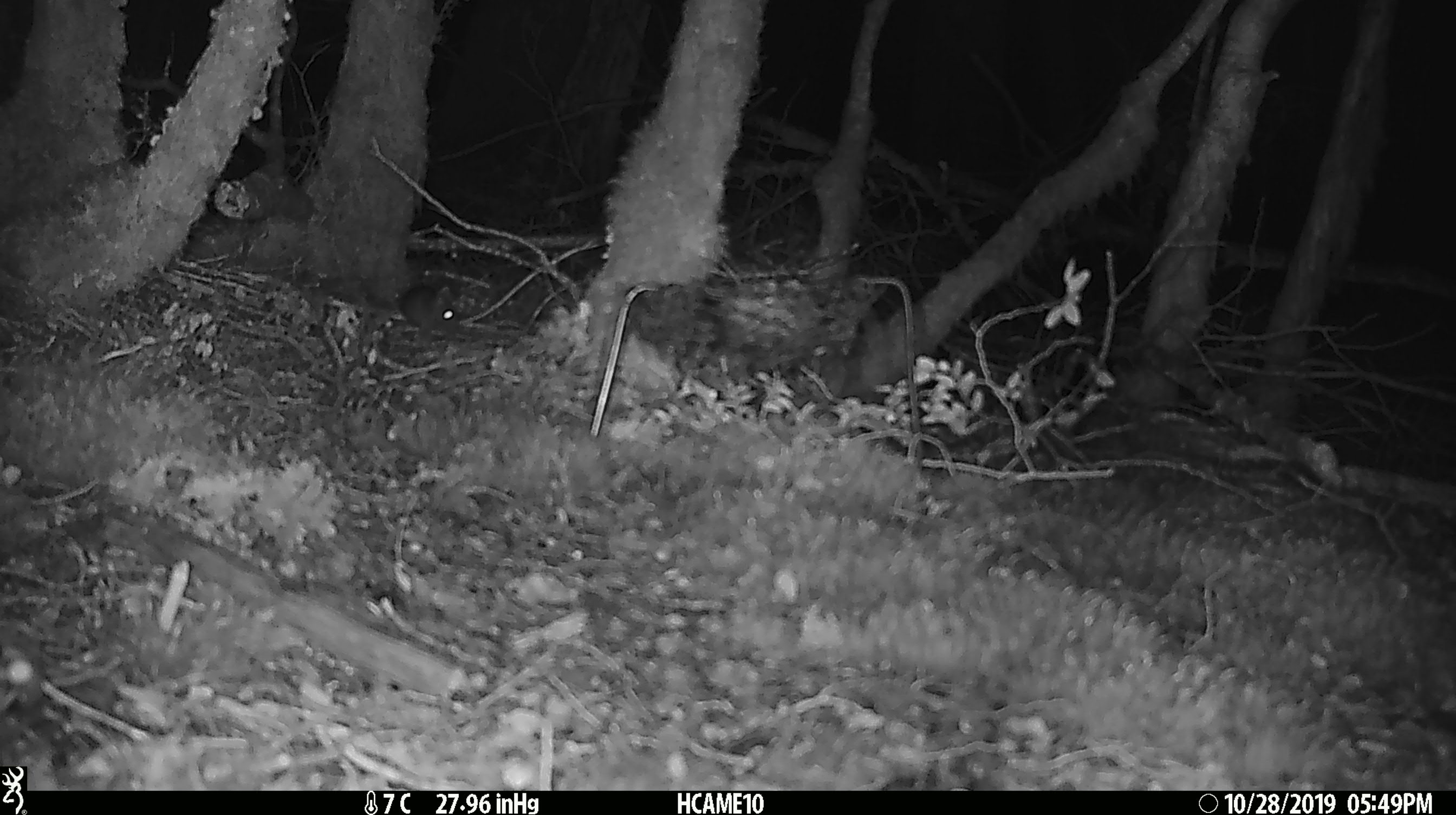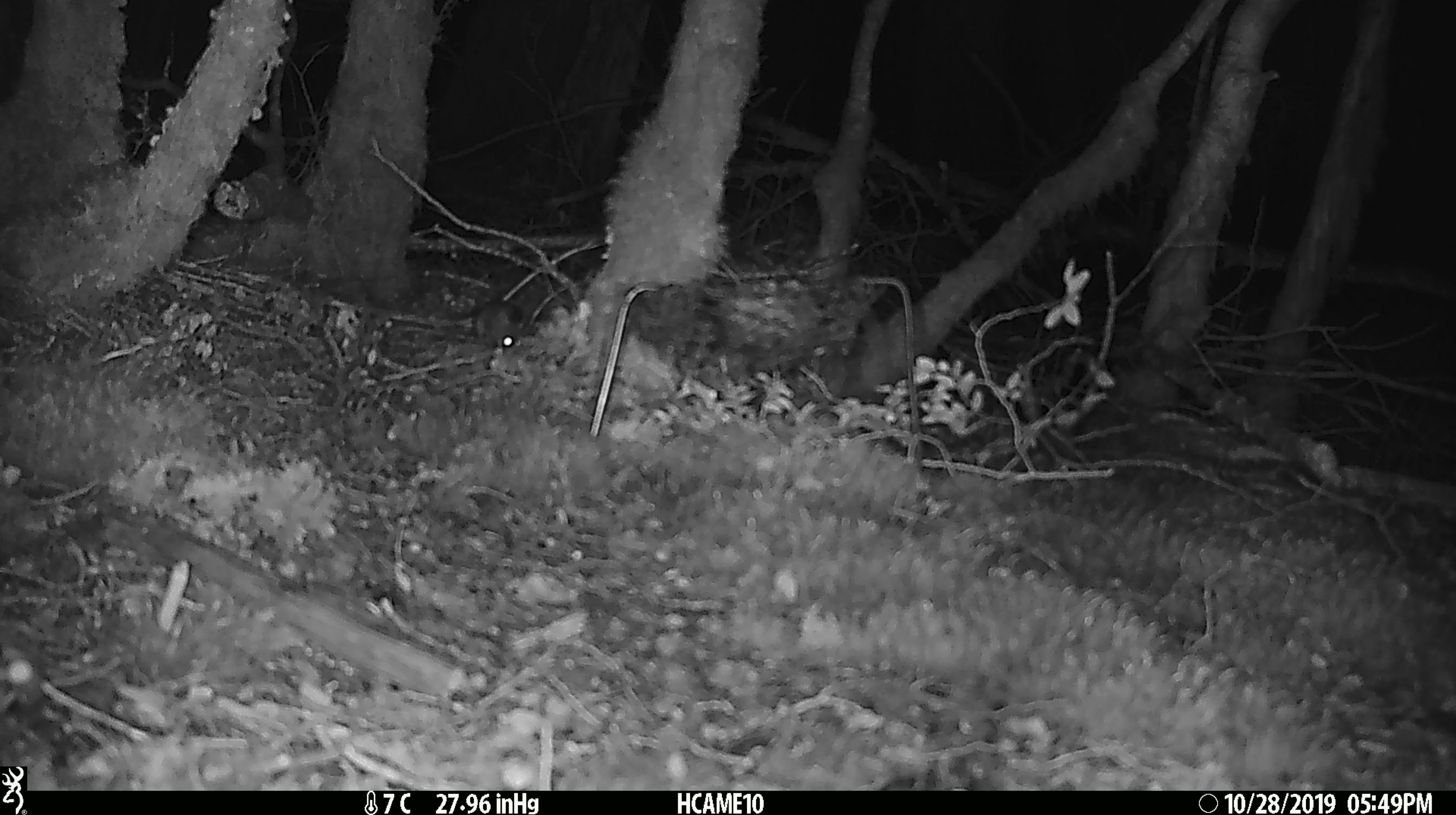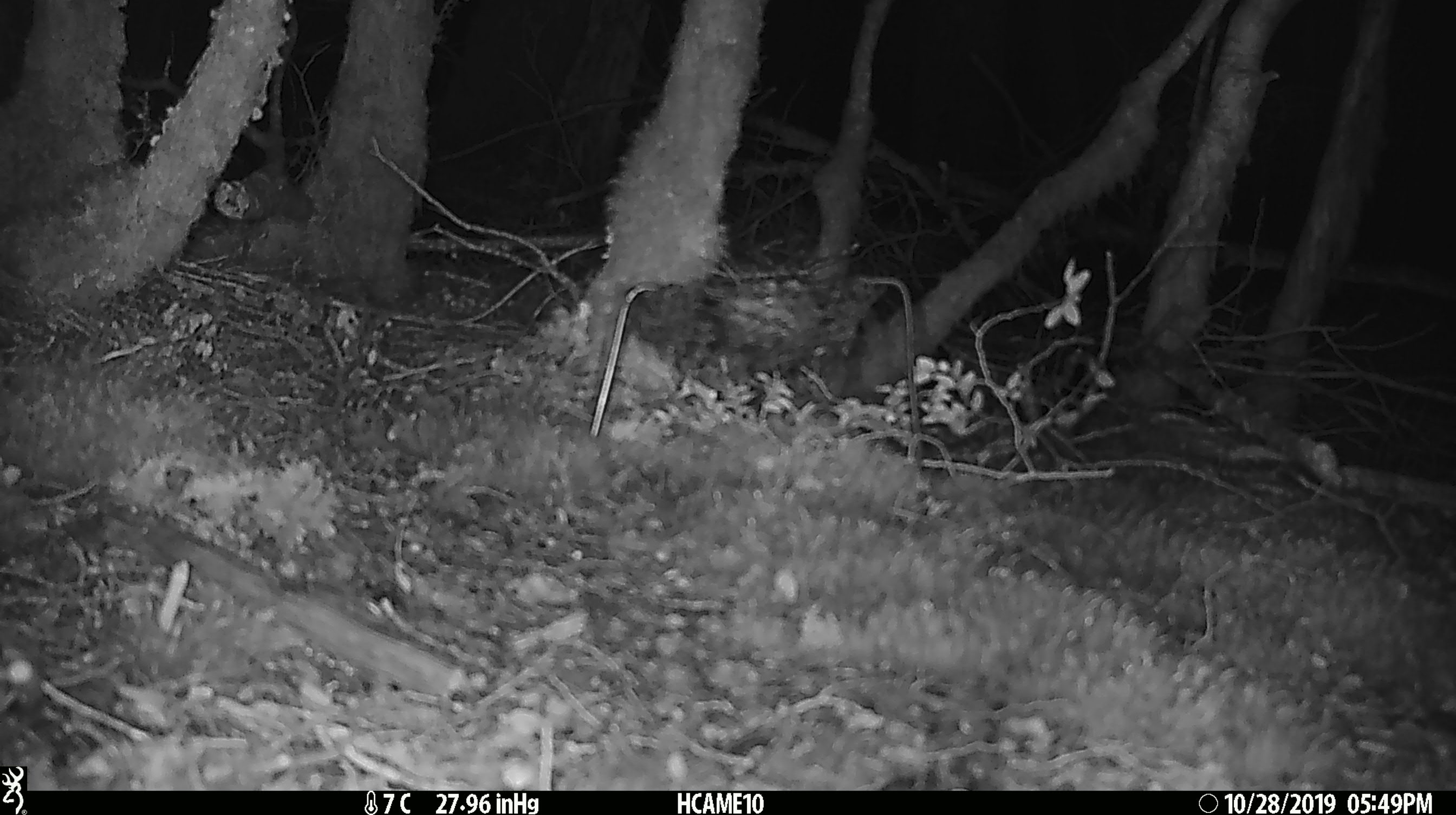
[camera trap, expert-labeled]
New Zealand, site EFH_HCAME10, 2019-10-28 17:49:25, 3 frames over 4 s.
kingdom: Animalia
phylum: Chordata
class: Mammalia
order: Rodentia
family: Muridae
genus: Mus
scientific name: Mus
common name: mouse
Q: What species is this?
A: Mouse (Mus).